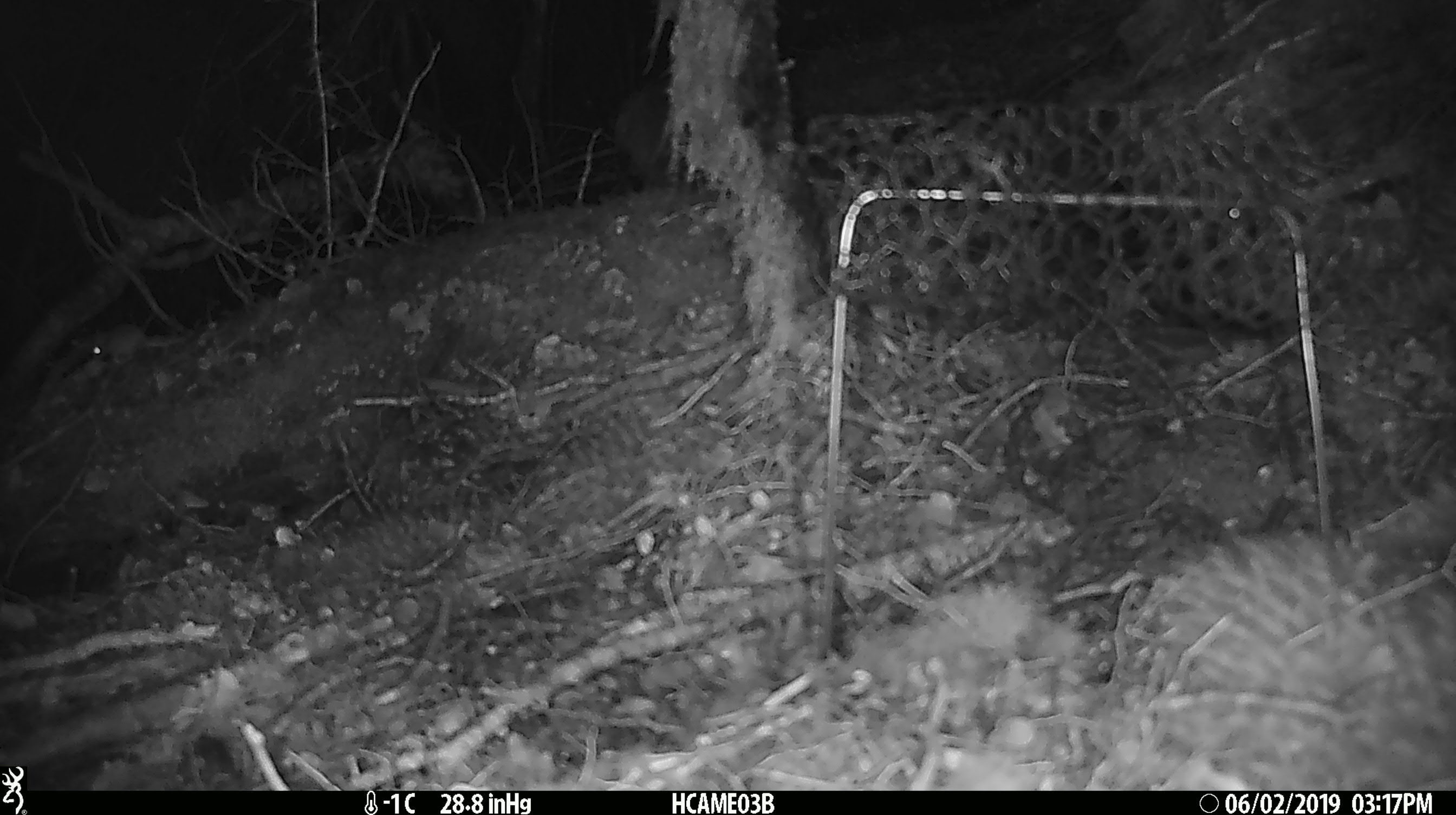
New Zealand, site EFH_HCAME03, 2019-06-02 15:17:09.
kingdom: Animalia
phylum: Chordata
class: Mammalia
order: Rodentia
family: Muridae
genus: Mus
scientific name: Mus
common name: mouse